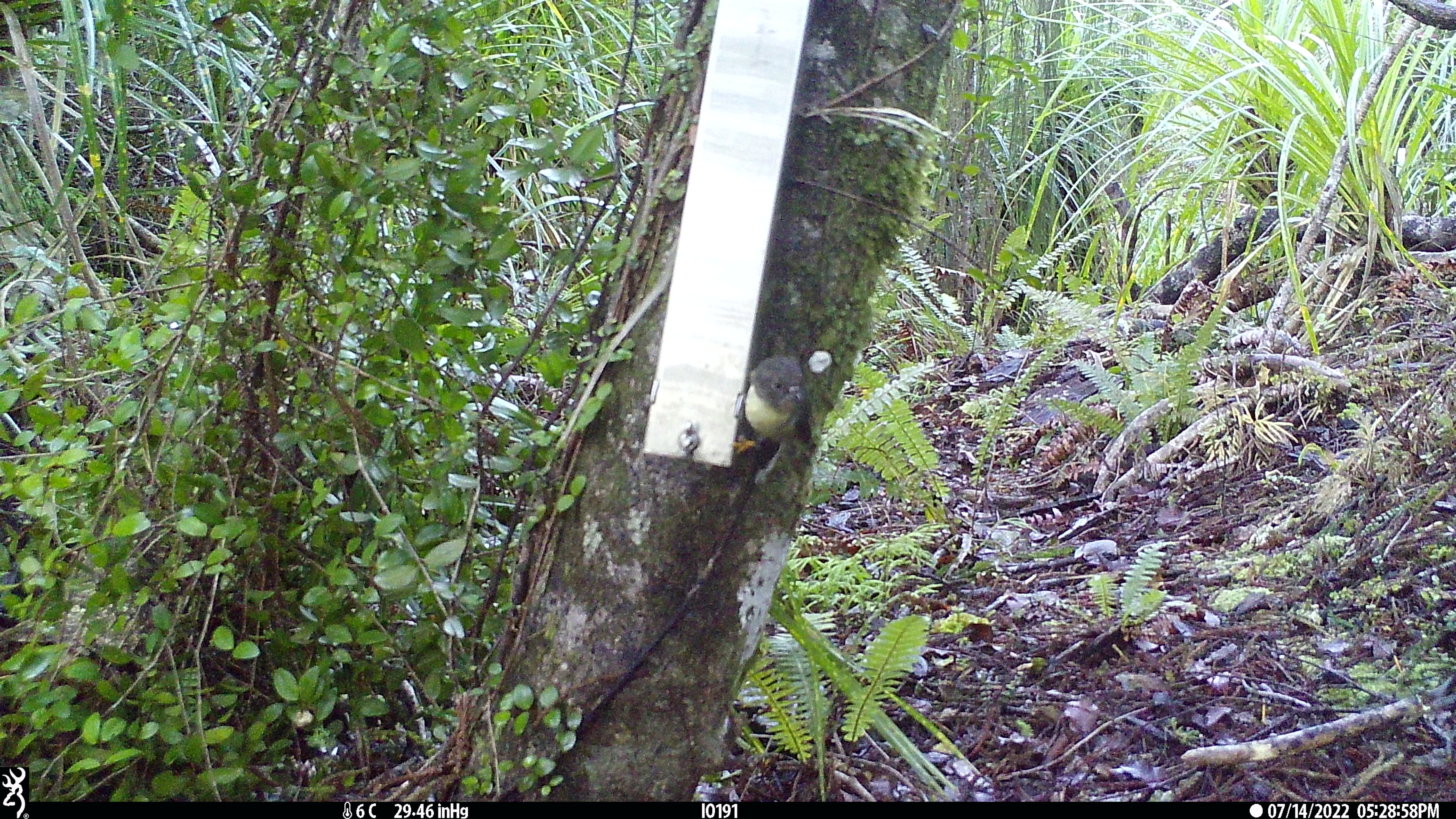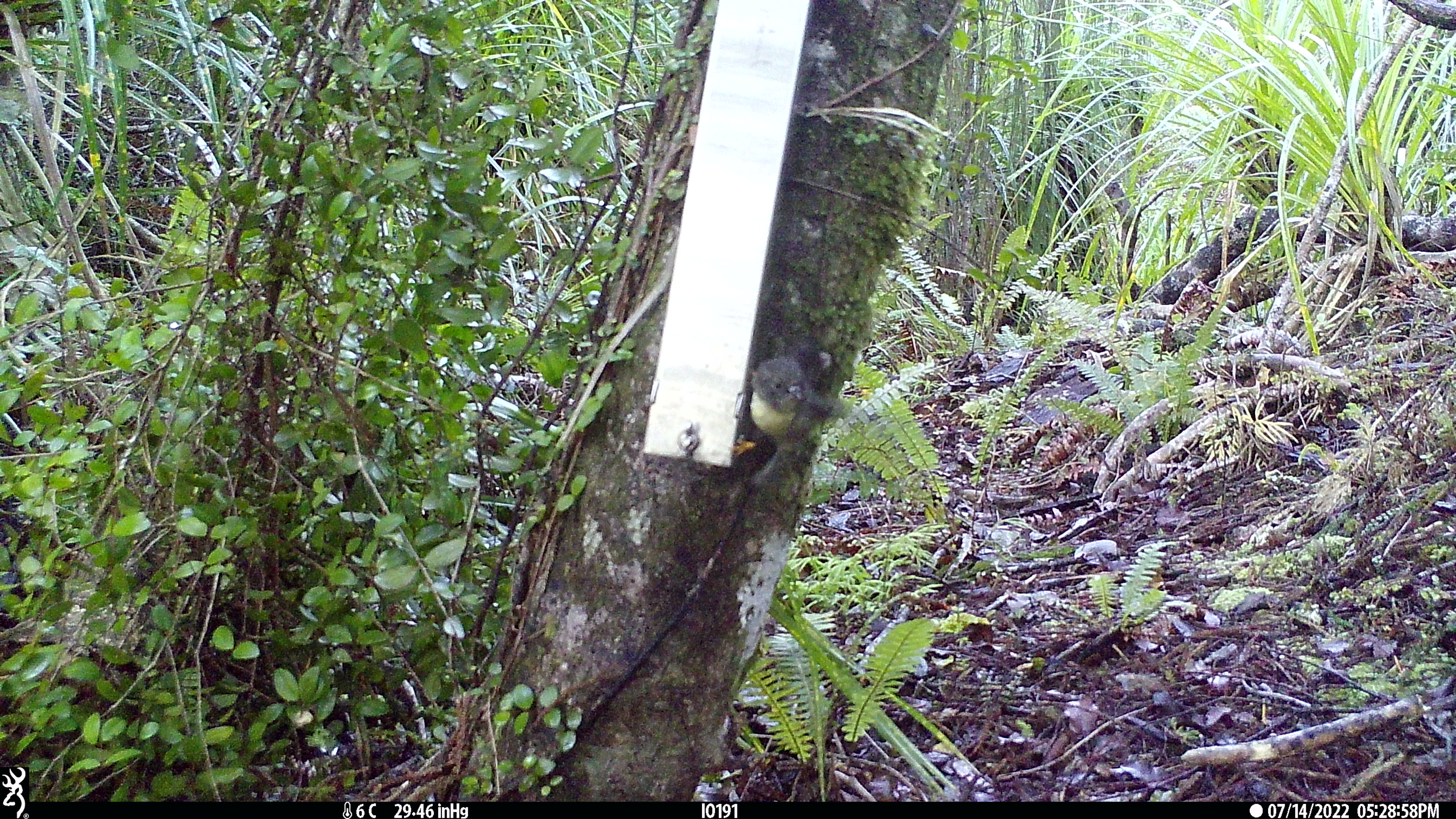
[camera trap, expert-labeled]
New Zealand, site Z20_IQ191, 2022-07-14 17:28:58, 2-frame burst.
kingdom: Animalia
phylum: Chordata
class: Aves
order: Passeriformes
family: Petroicidae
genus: Petroica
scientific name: Petroica macrocephala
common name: tomtit